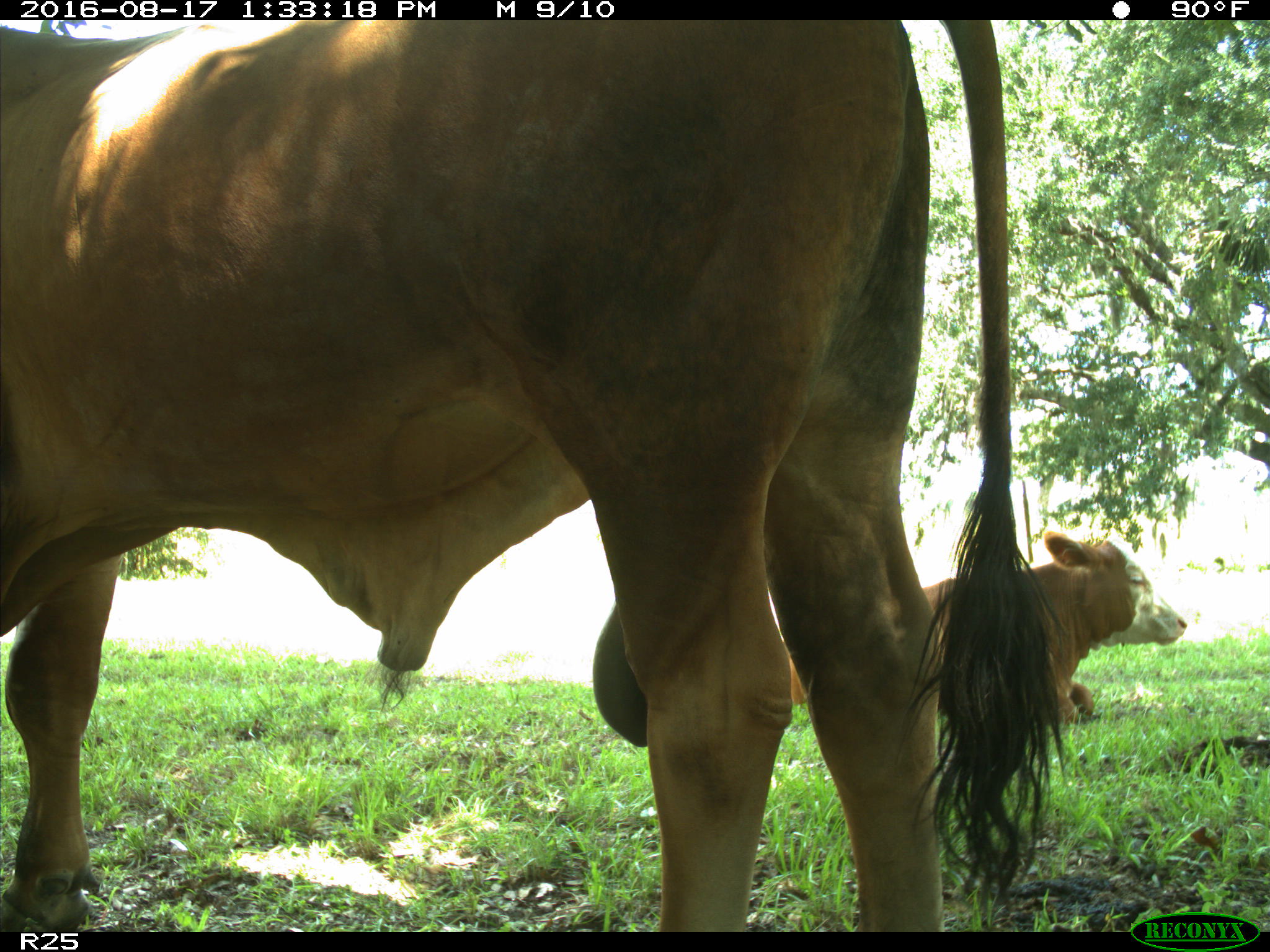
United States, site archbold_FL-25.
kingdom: Animalia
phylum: Chordata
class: Mammalia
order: Artiodactyla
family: Bovidae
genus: Bos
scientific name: Bos taurus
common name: domestic cow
Bos taurus (domestic cow).